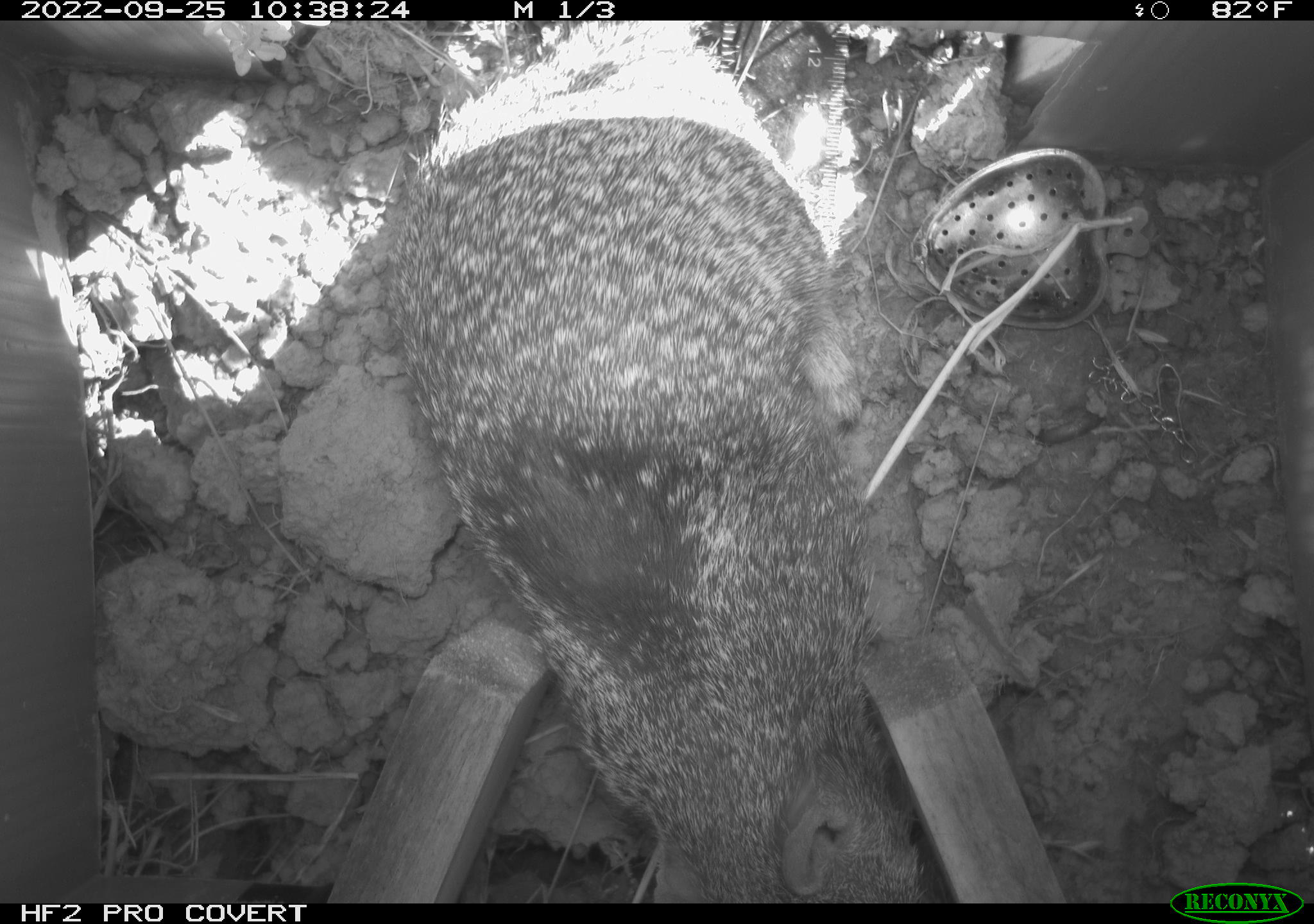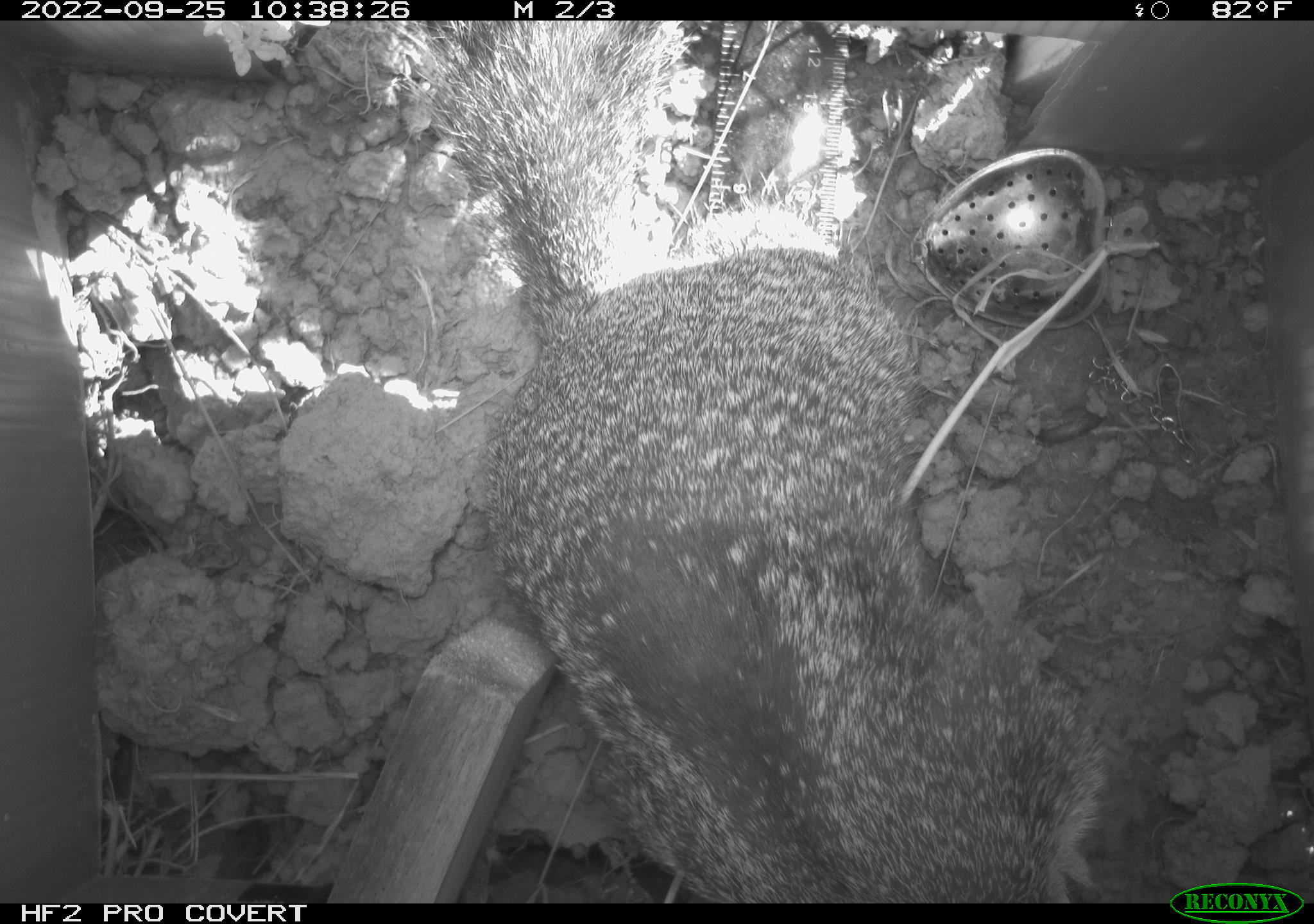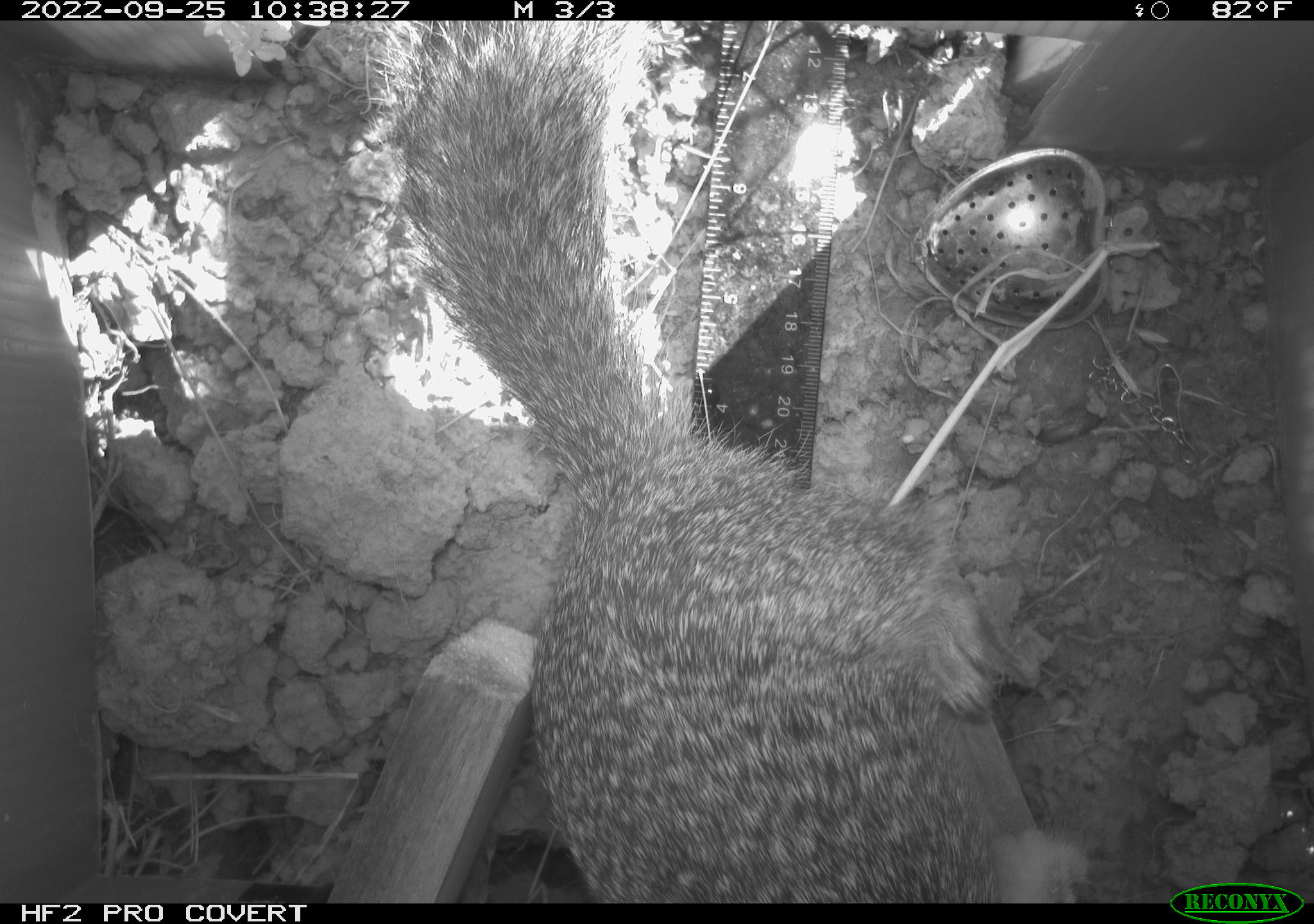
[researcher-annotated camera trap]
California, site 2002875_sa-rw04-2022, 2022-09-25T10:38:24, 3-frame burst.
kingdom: Animalia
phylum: Chordata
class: Mammalia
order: Rodentia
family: Sciuridae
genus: Otospermophilus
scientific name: Otospermophilus beecheyi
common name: california ground squirrel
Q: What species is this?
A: California ground squirrel (Otospermophilus beecheyi).